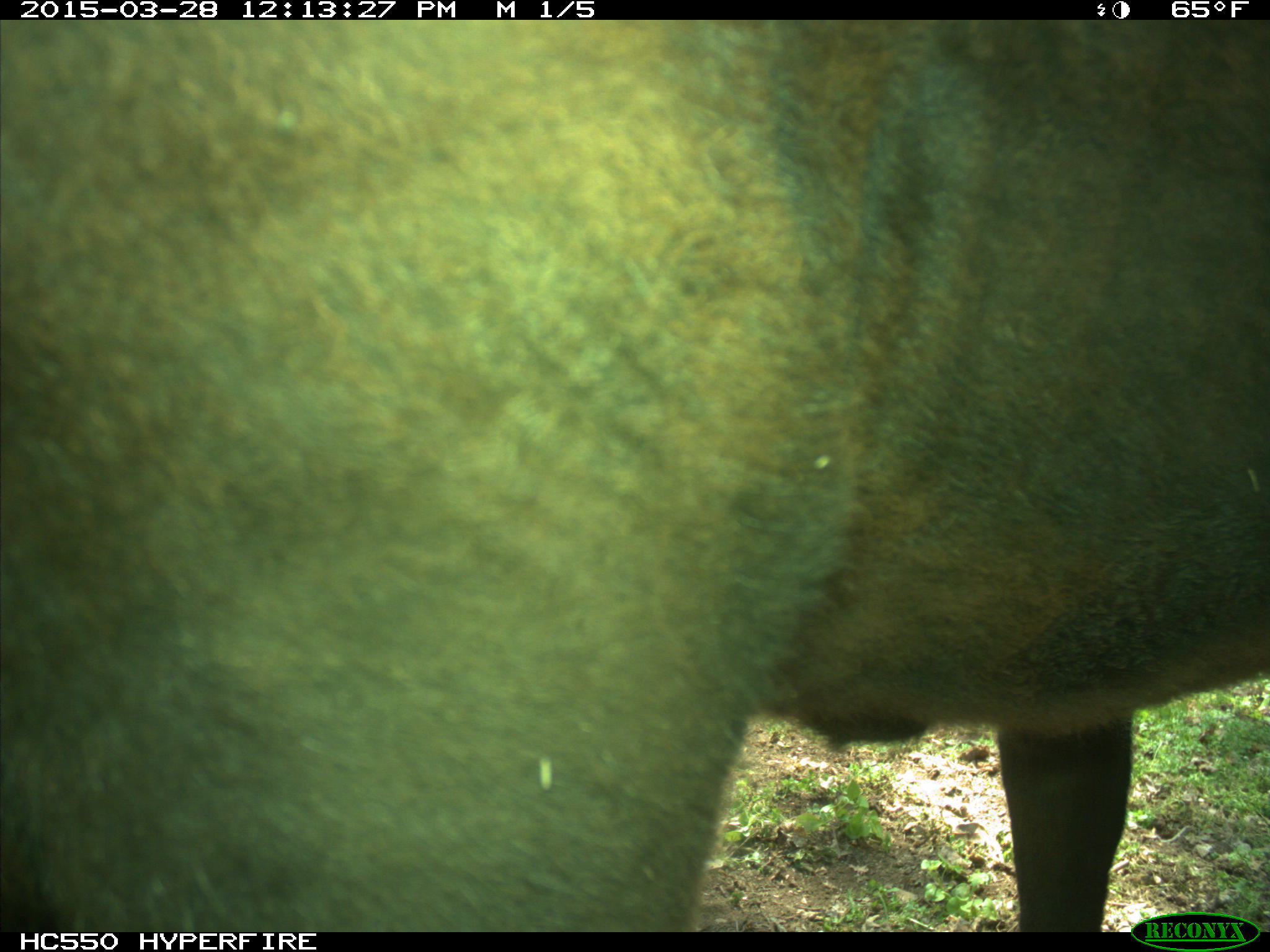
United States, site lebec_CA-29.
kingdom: Animalia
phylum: Chordata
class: Mammalia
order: Artiodactyla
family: Bovidae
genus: Bos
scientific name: Bos taurus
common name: domestic cow